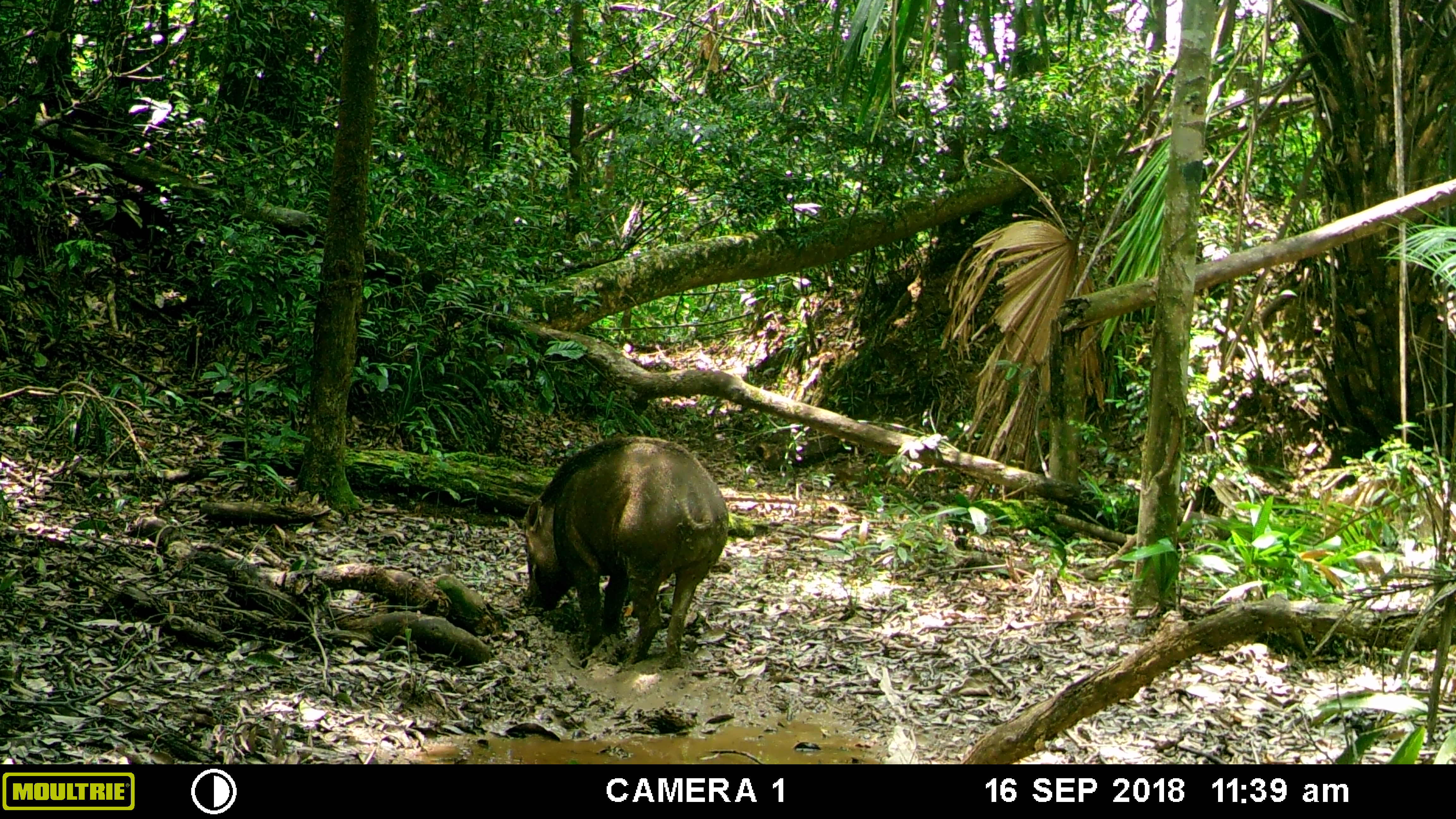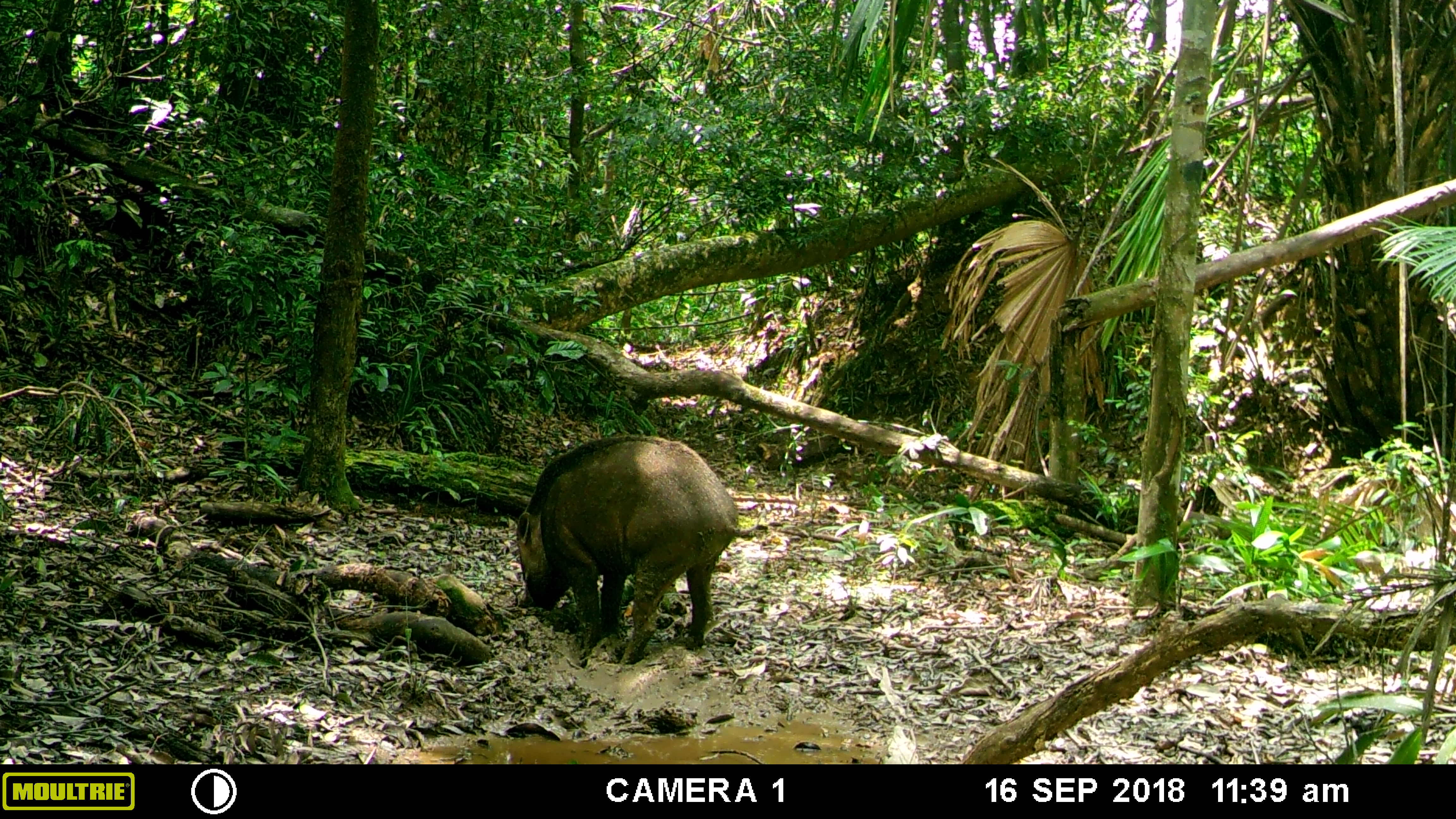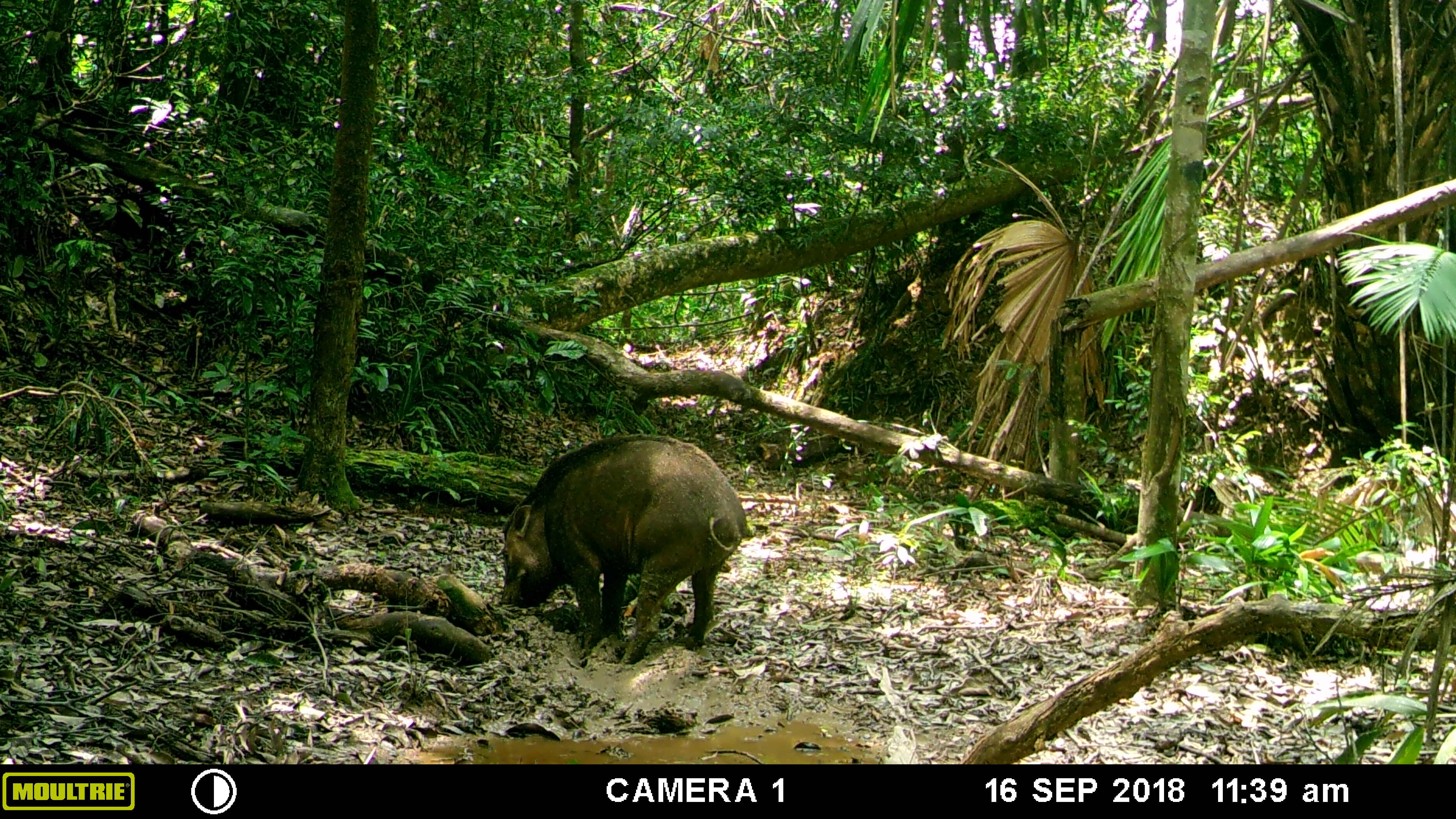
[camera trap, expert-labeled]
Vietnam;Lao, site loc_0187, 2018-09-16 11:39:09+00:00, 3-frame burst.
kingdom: Animalia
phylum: Chordata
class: Mammalia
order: Artiodactyla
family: Suidae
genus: Sus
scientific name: Sus scrofa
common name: eurasian wild pig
Eurasian wild pig (Sus scrofa). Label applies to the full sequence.